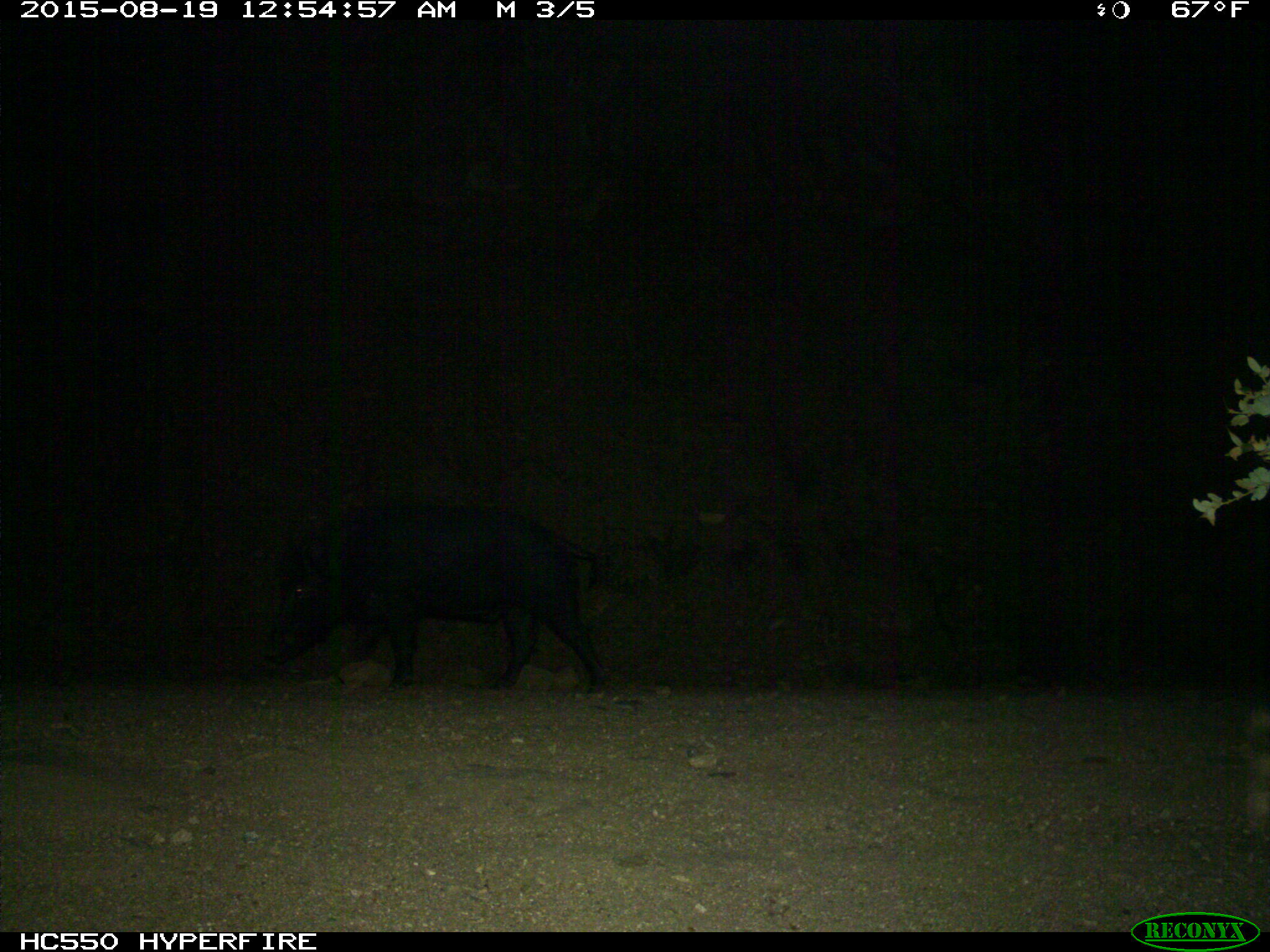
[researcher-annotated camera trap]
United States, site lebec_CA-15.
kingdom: Animalia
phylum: Chordata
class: Mammalia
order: Artiodactyla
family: Suidae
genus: Sus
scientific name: Sus scrofa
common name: wild boar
Sus scrofa (wild boar).